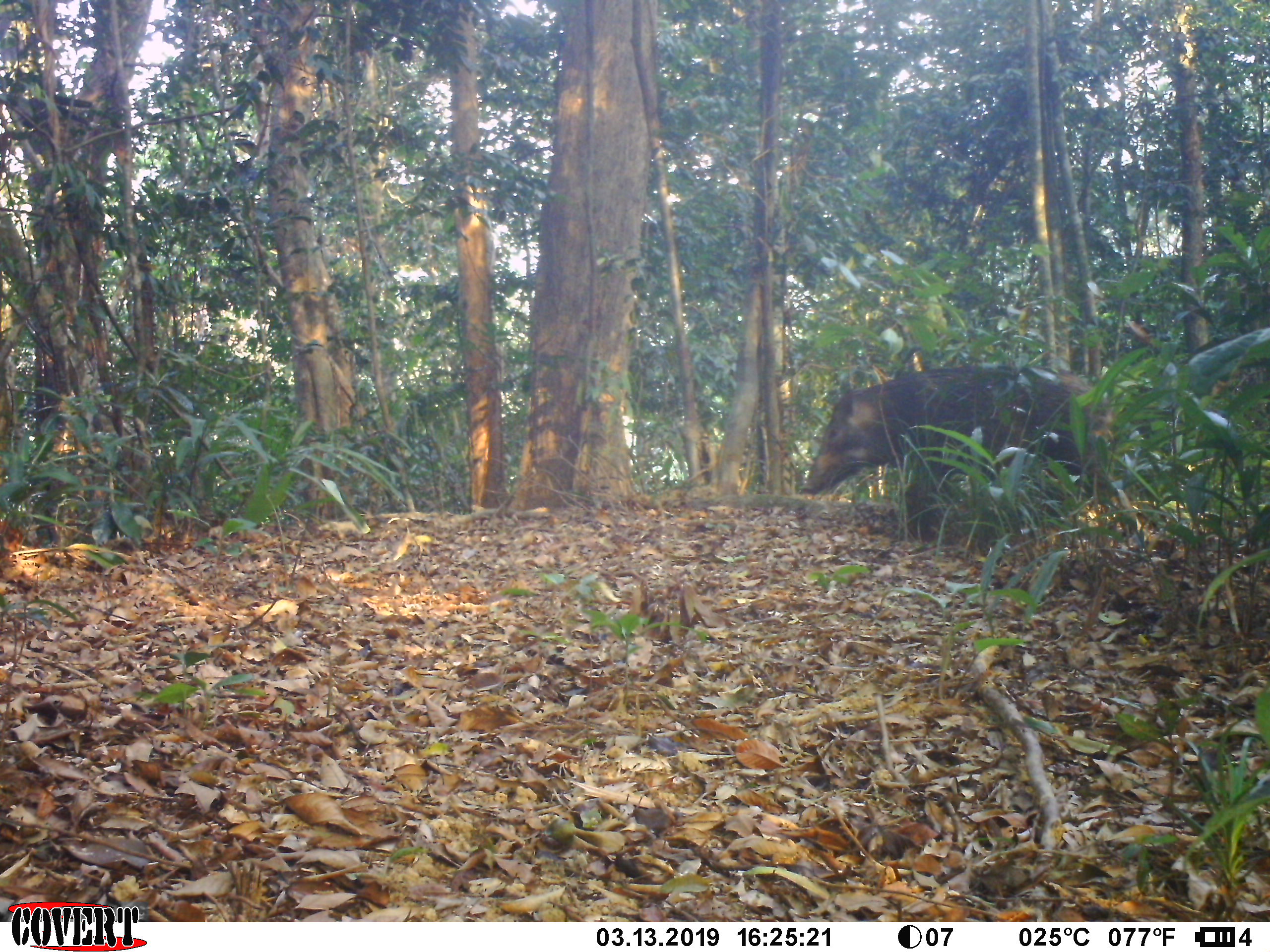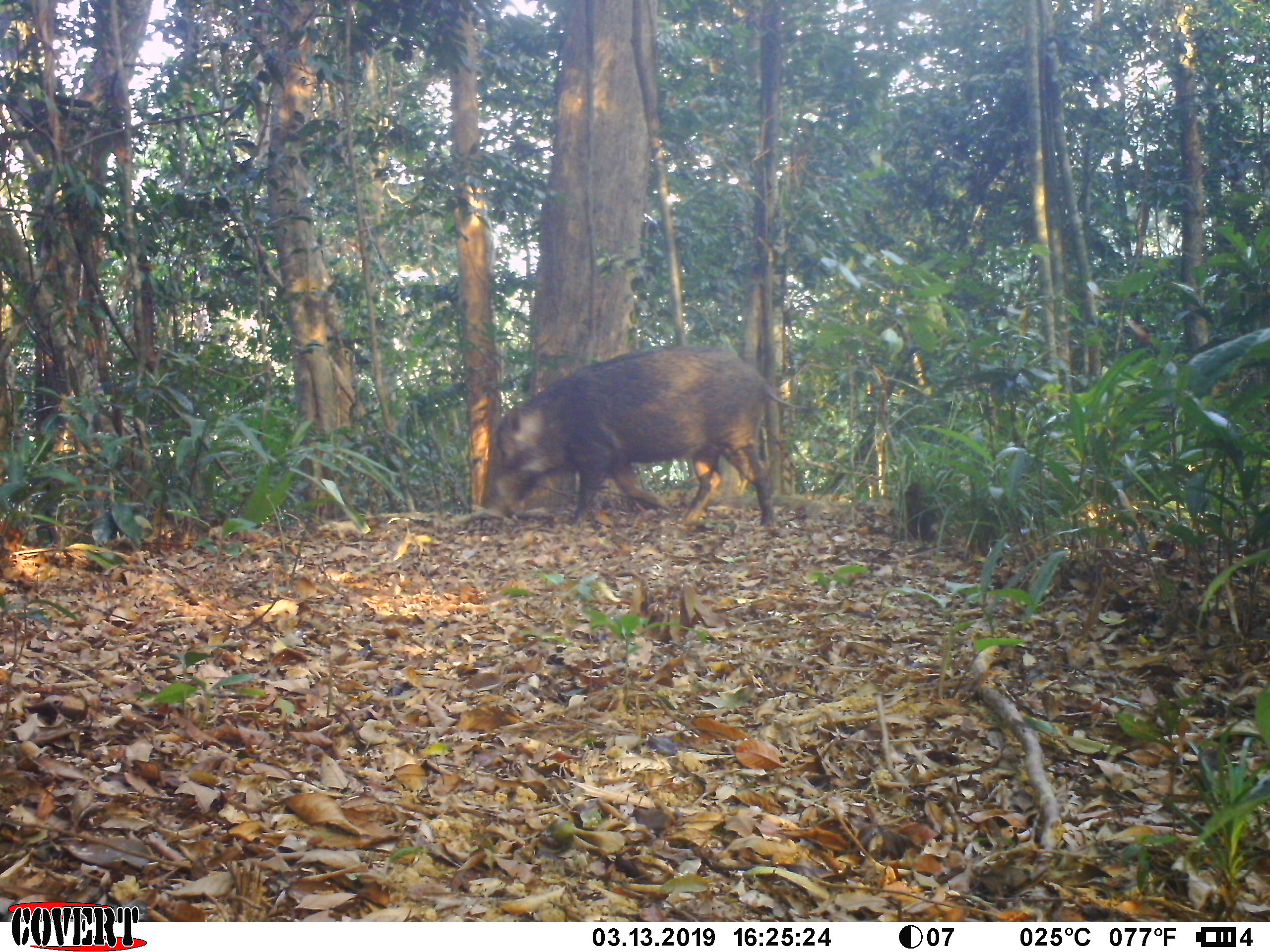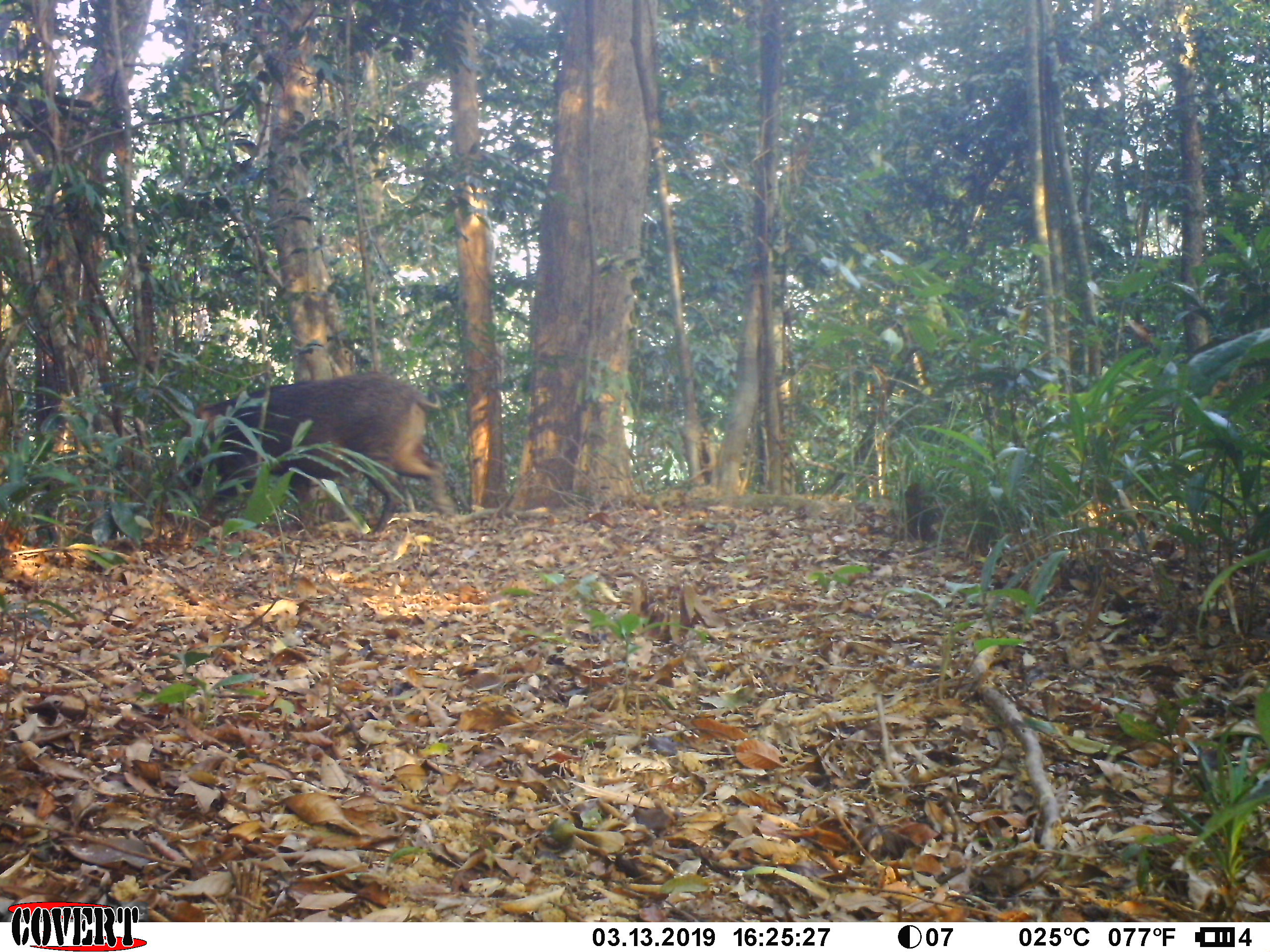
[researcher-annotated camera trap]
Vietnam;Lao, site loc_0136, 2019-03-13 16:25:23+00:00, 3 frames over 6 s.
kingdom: Animalia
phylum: Chordata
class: Mammalia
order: Artiodactyla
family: Suidae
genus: Sus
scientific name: Sus scrofa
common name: eurasian wild pig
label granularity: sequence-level